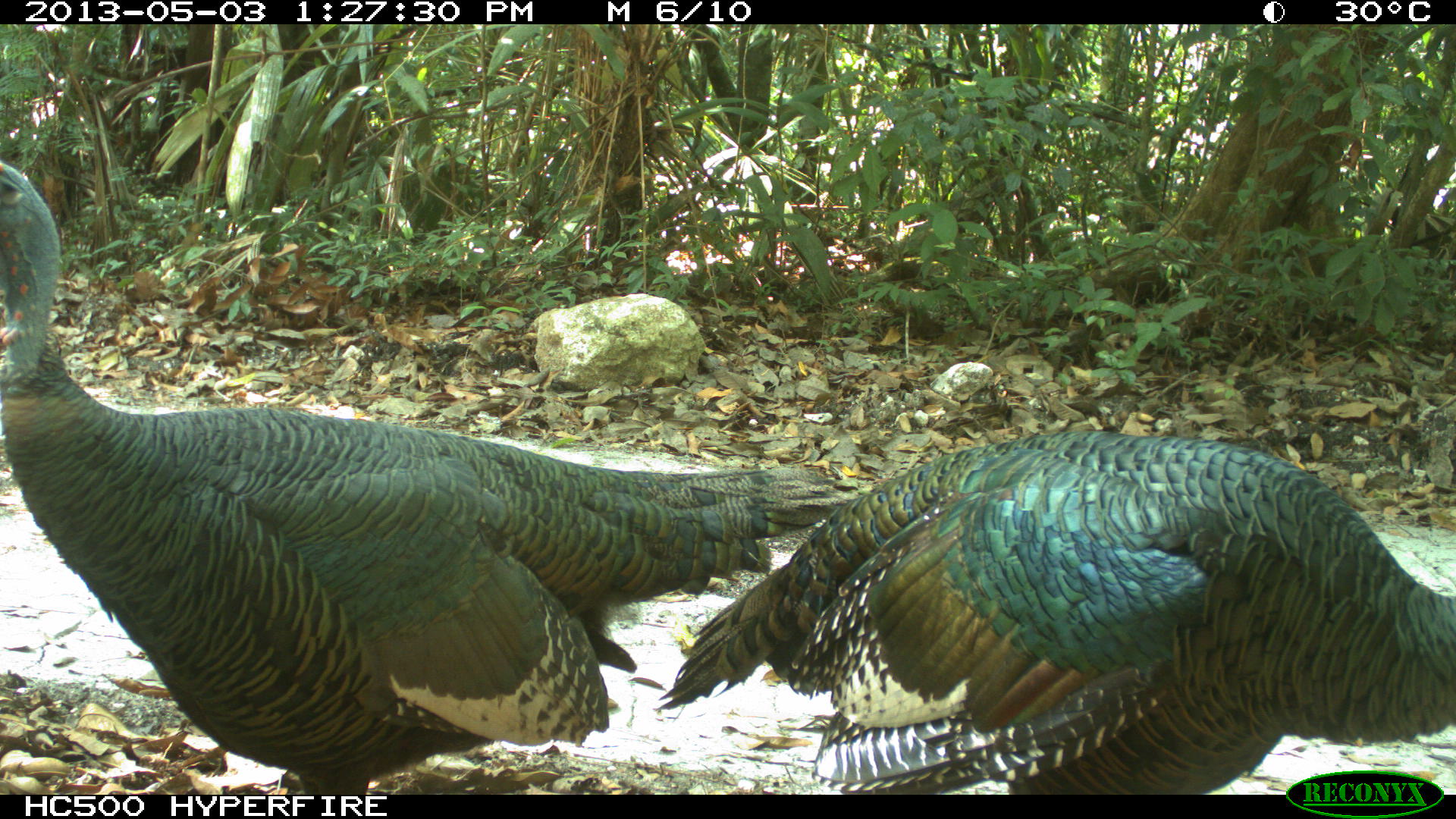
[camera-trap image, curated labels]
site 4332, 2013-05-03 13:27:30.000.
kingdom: Animalia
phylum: Chordata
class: Aves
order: Galliformes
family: Phasianidae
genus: Meleagris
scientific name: Meleagris ocellata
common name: ocellated turkey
Meleagris ocellata (ocellated turkey), count 2.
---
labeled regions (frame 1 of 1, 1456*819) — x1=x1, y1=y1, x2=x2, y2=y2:
meleagris ocellata: x1=0, y1=161, x2=873, y2=795; x1=654, y1=426, x2=1456, y2=793